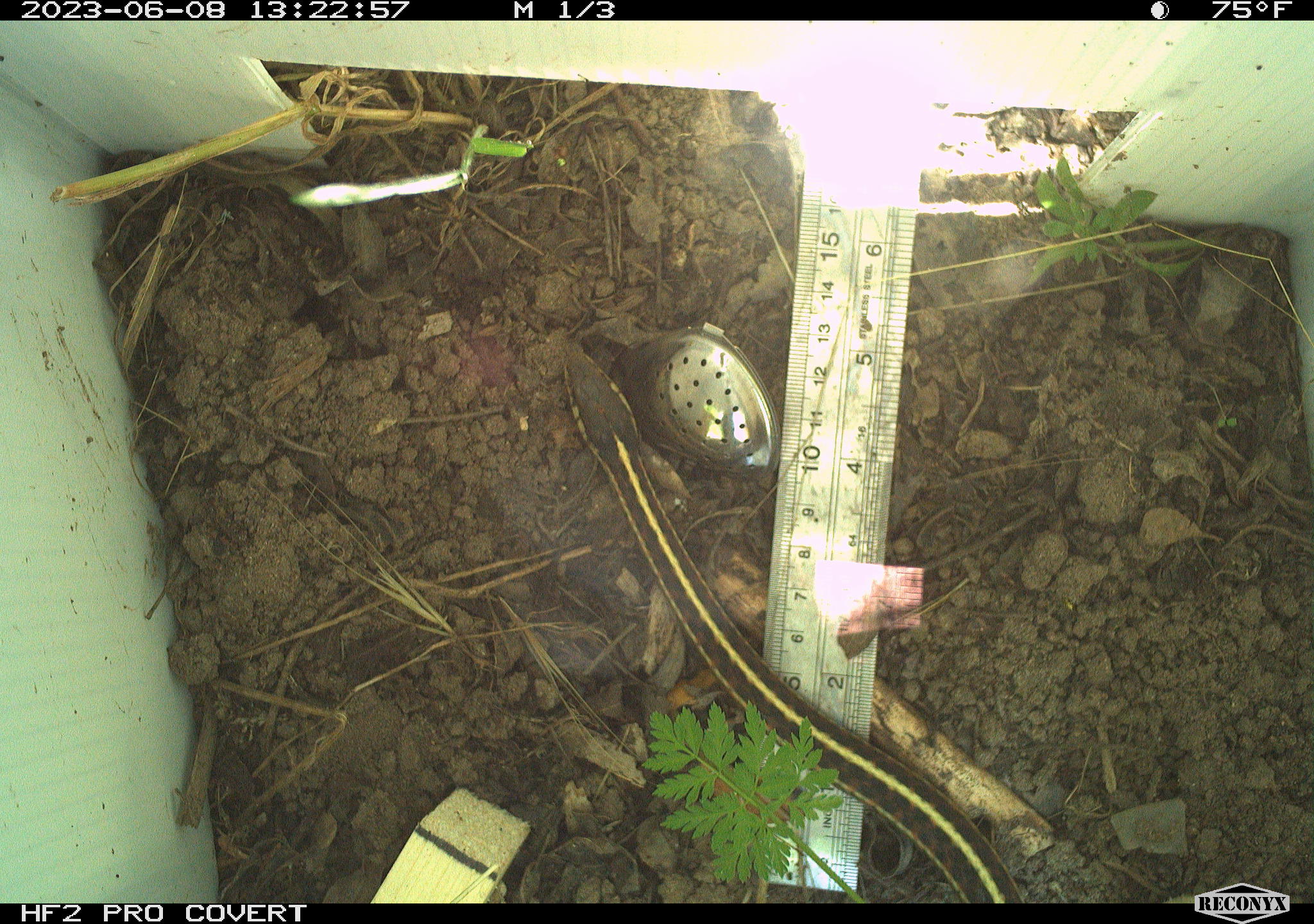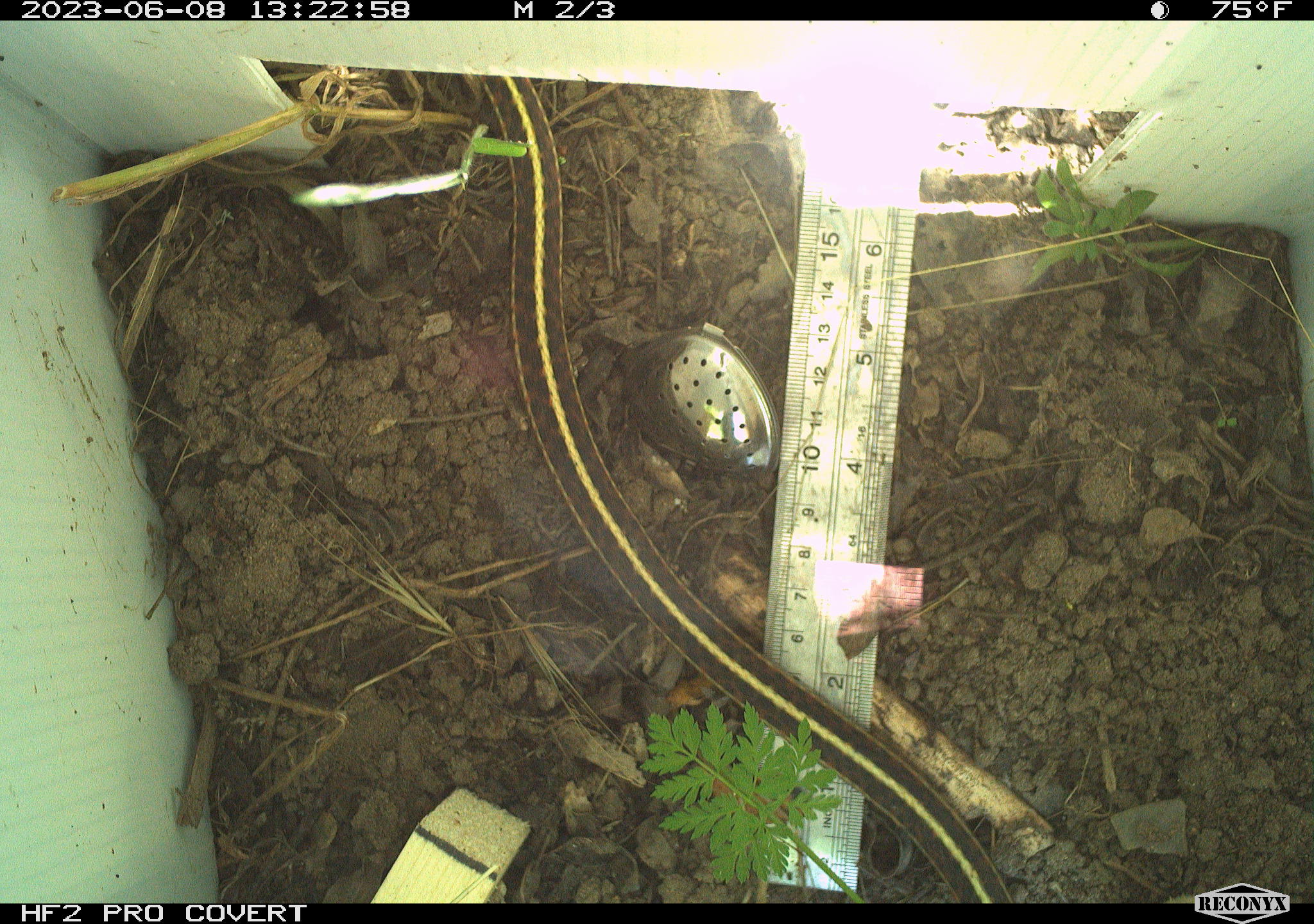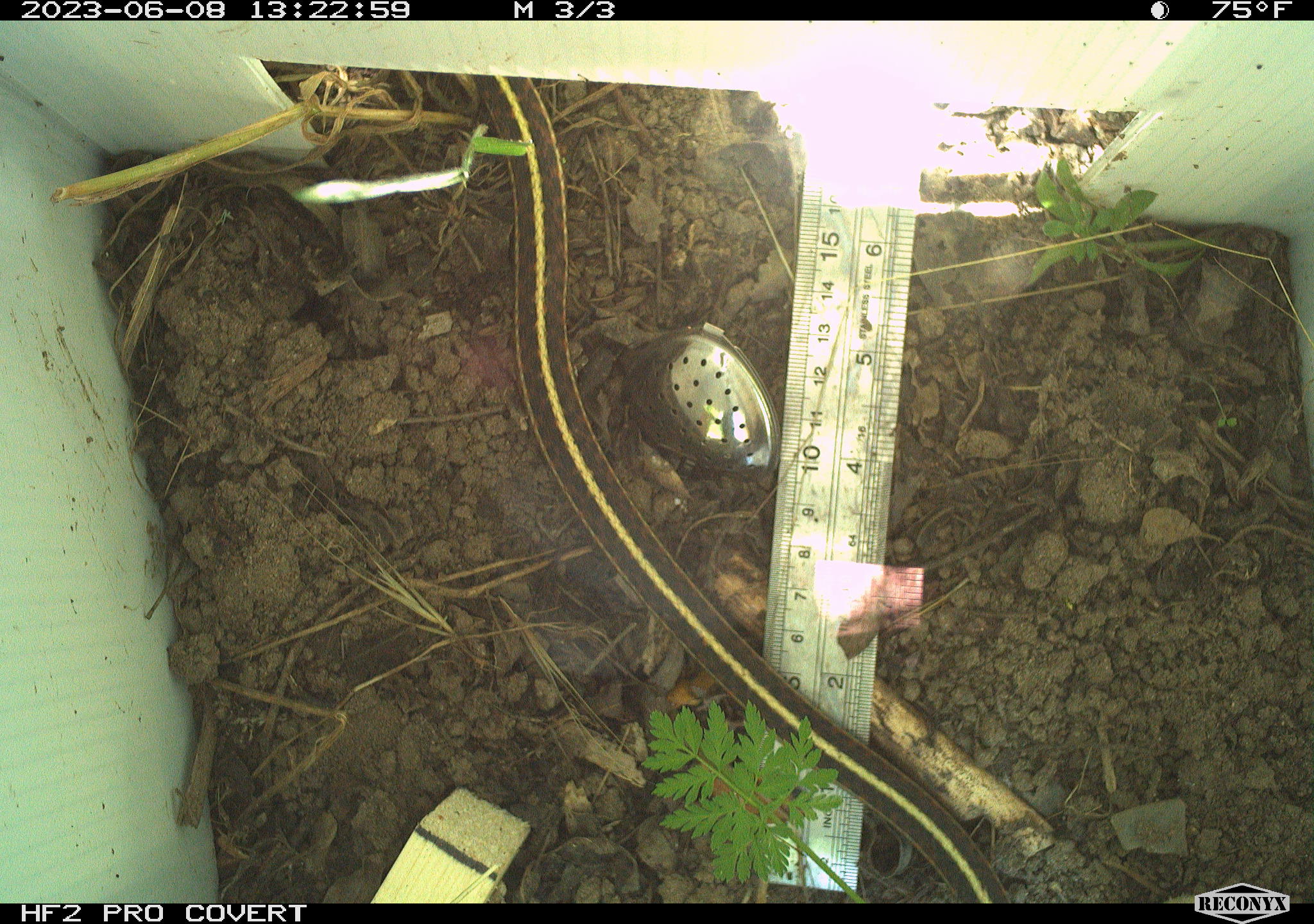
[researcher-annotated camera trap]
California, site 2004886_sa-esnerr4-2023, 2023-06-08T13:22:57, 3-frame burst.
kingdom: Animalia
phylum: Chordata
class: Reptilia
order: Squamata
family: Colubridae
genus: Thamnophis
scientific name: Thamnophis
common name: american gartersnakes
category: thamnophis species